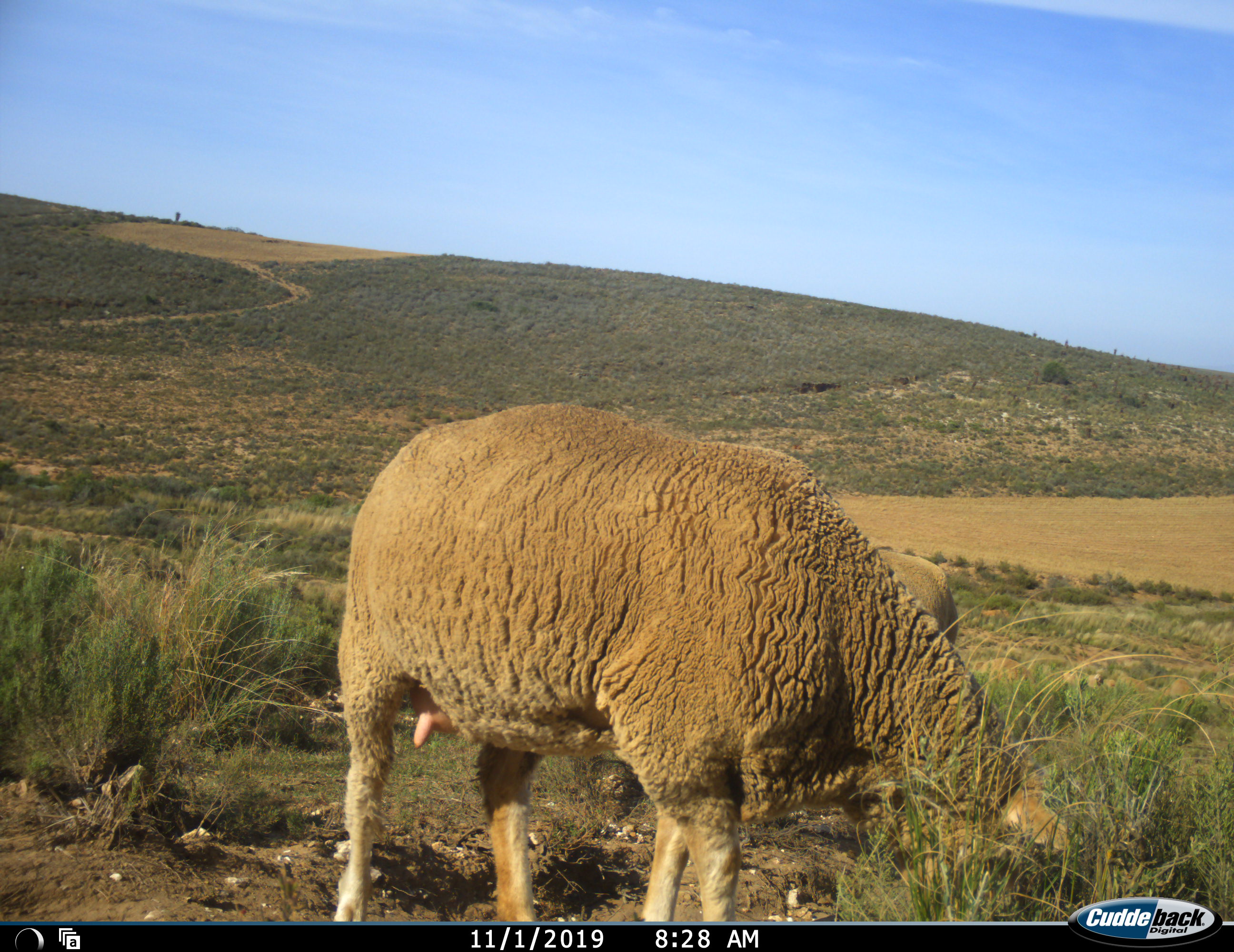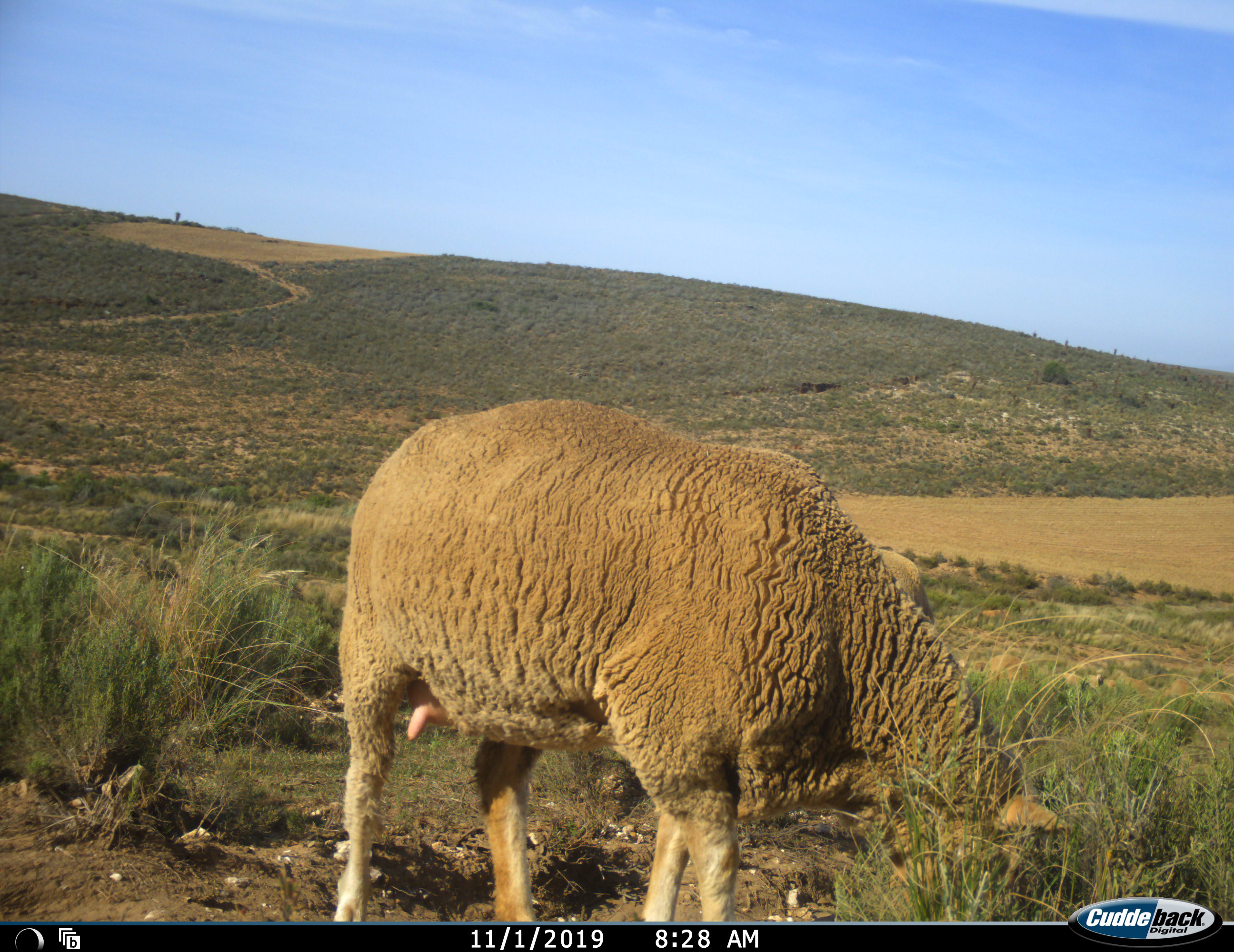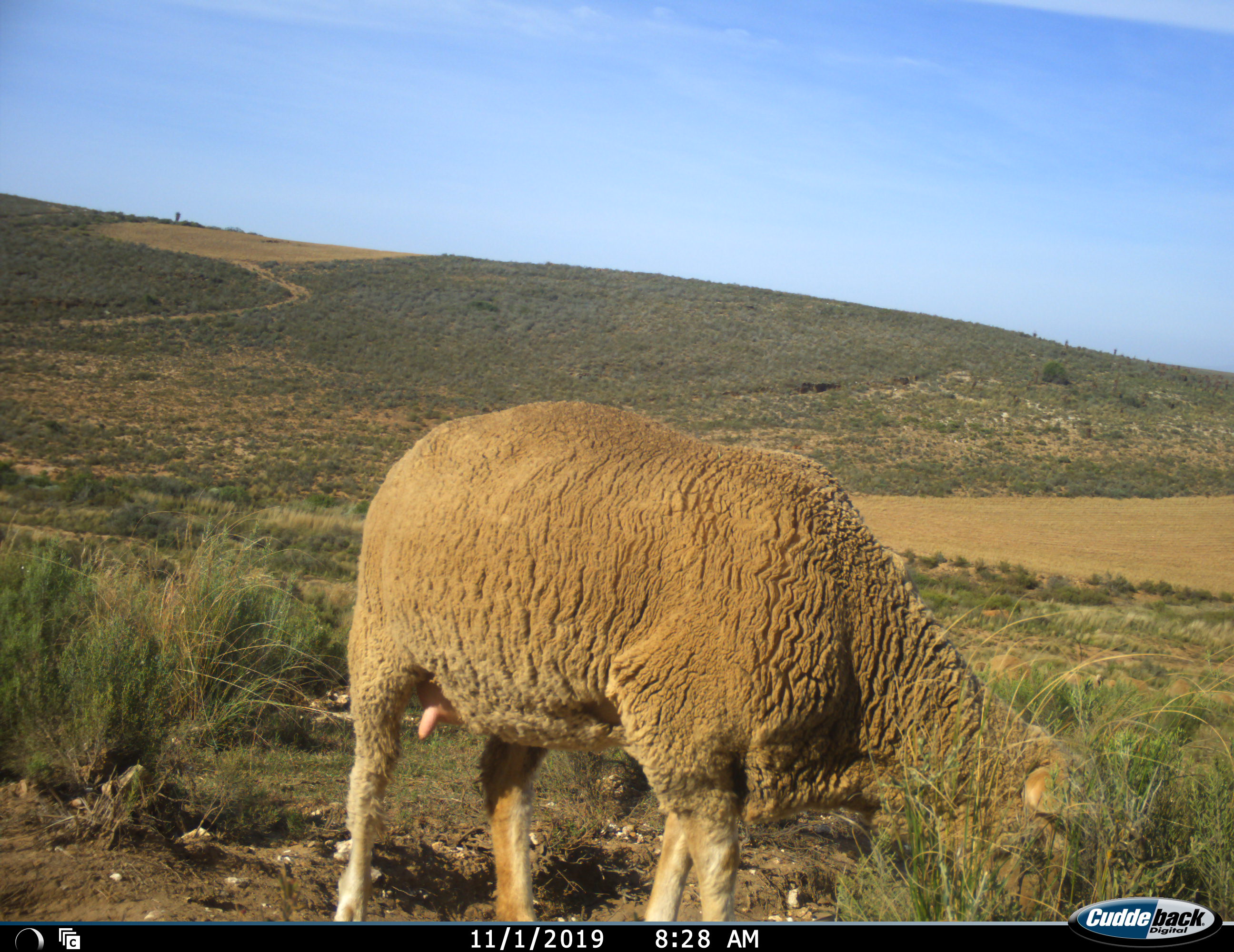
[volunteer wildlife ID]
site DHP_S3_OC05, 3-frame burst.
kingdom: Animalia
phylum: Chordata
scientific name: Vertebrata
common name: domestic animal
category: domesticanimal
Domesticanimal (domestic animal) (Vertebrata), count 2. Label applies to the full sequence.